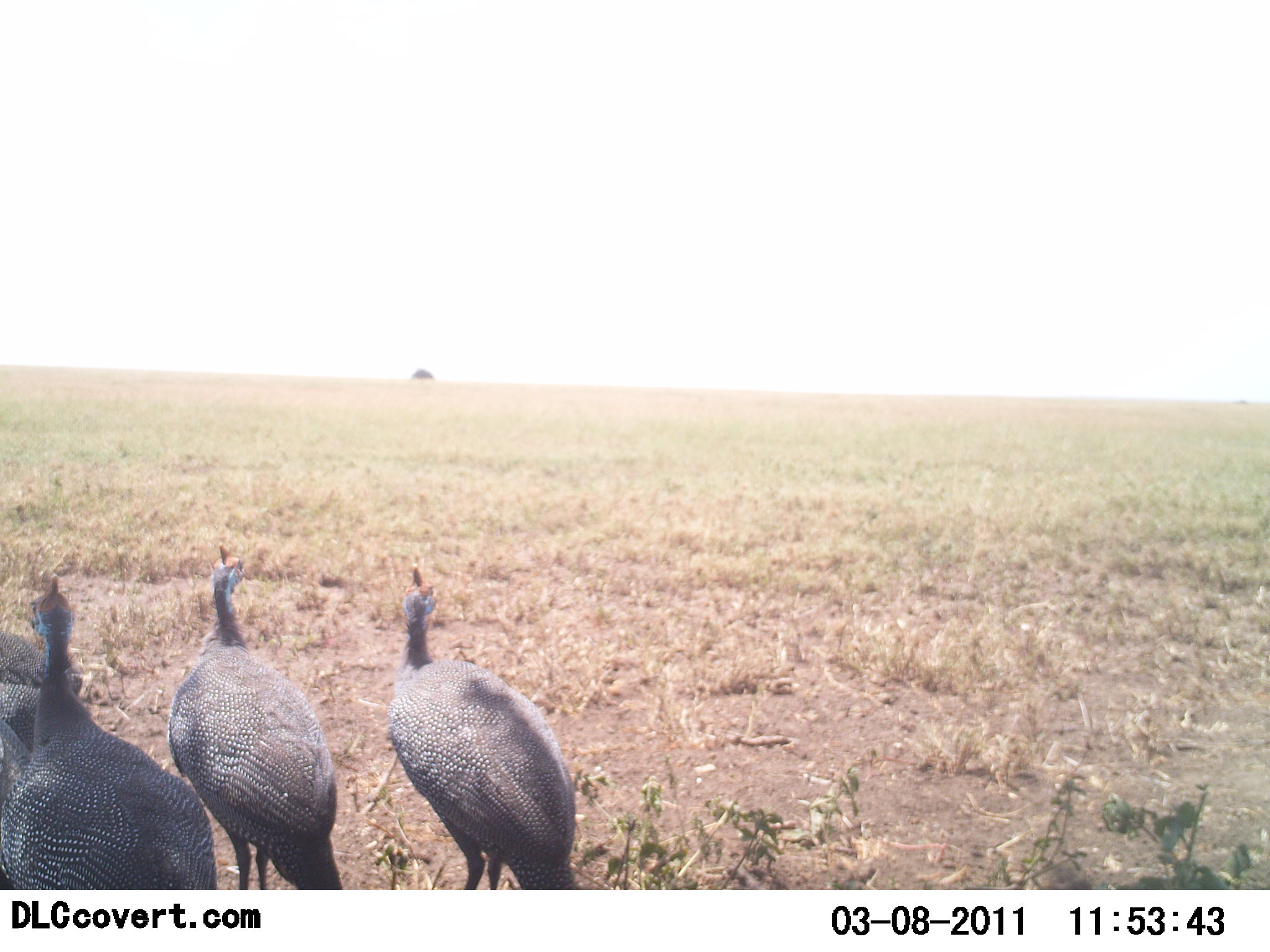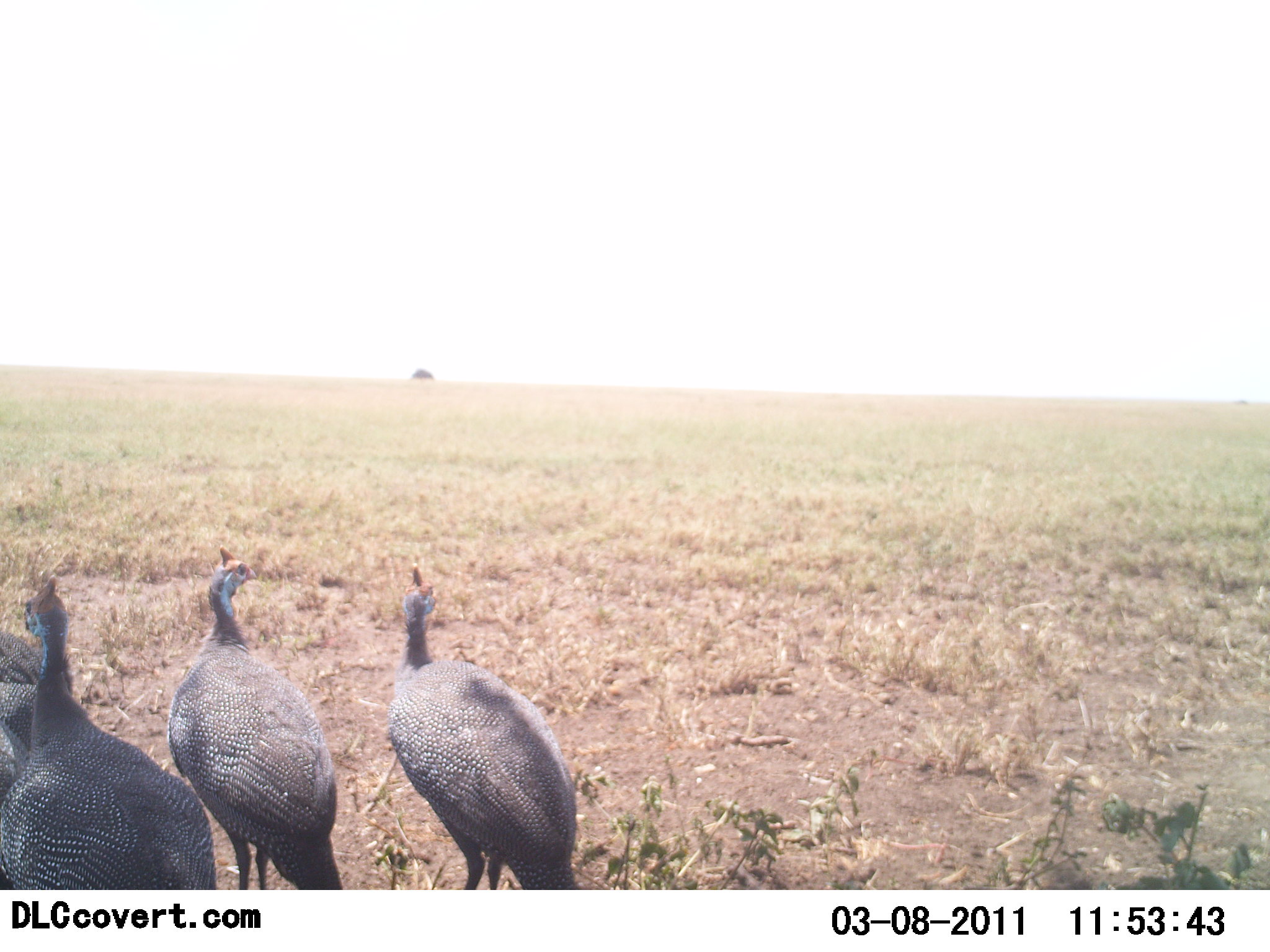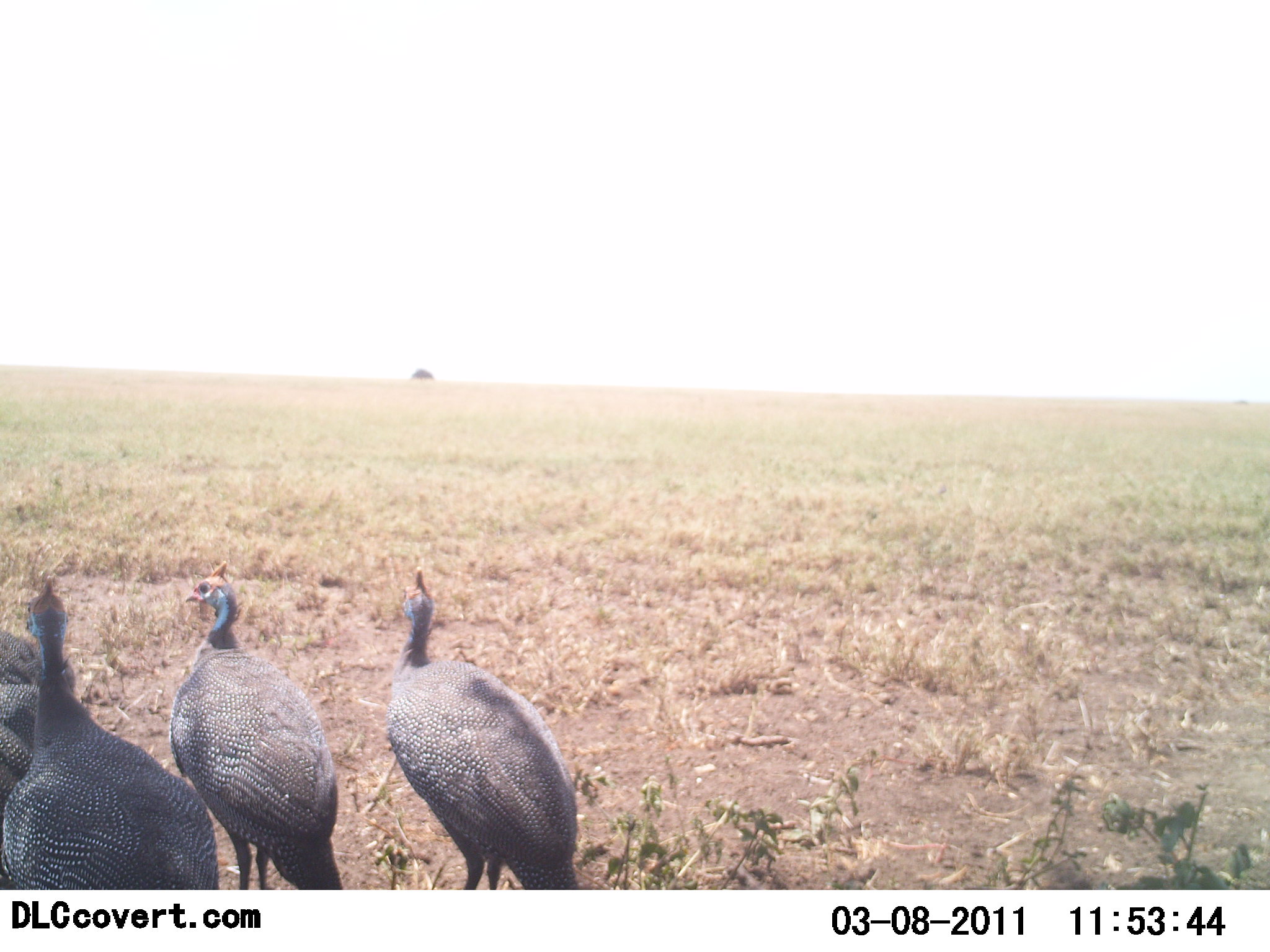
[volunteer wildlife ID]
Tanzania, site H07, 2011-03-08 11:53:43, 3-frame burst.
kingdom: Animalia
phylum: Chordata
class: Aves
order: Galliformes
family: Numididae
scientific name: Numididae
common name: guinea fowl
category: guineafowl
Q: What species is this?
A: Guineafowl (guinea fowl) (Numididae).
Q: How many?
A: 4.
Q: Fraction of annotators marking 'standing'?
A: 86%.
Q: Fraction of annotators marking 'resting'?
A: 7%.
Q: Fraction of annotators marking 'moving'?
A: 14%.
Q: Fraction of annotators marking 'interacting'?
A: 0%.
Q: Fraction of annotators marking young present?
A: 0%.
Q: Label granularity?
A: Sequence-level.